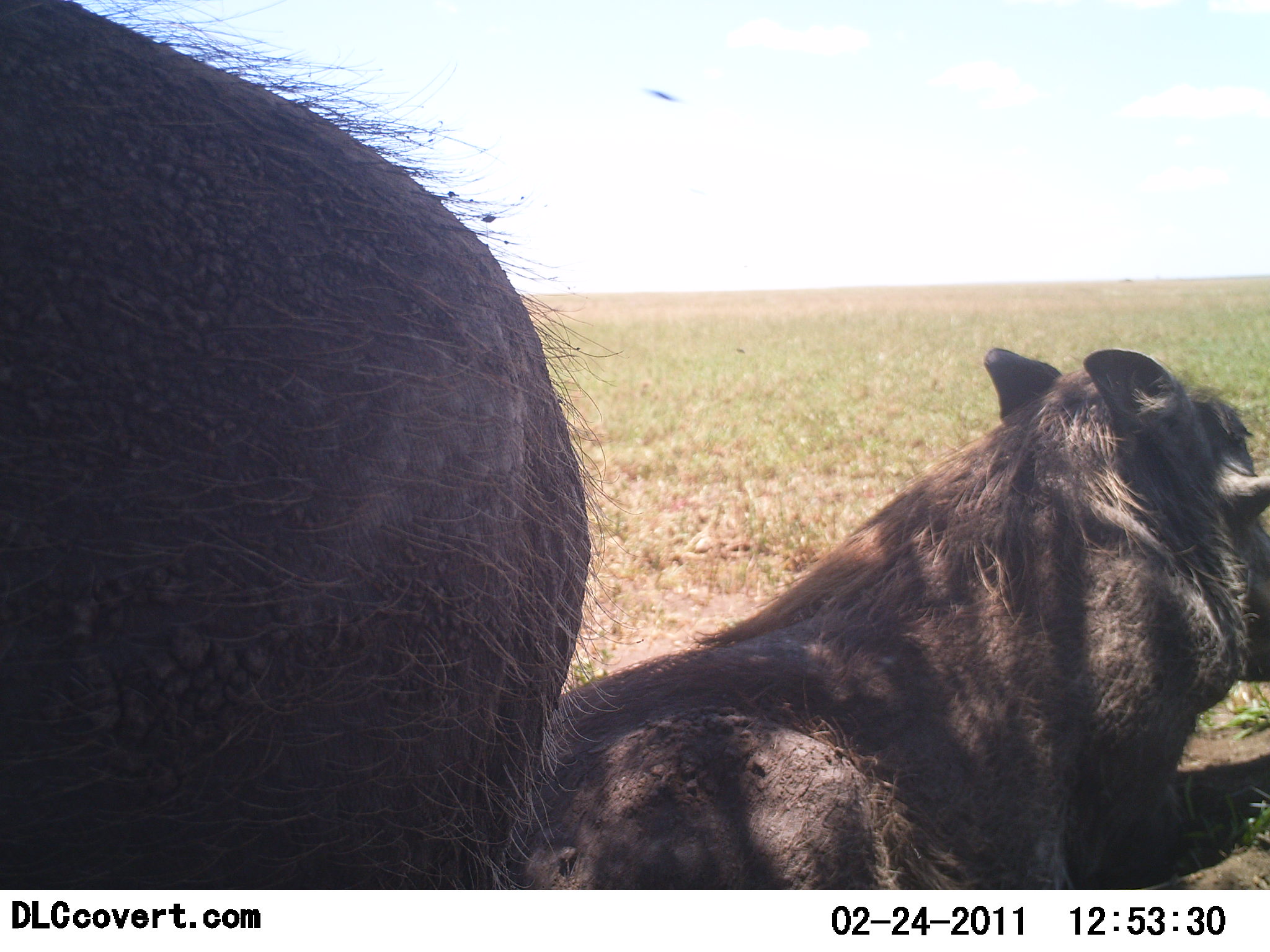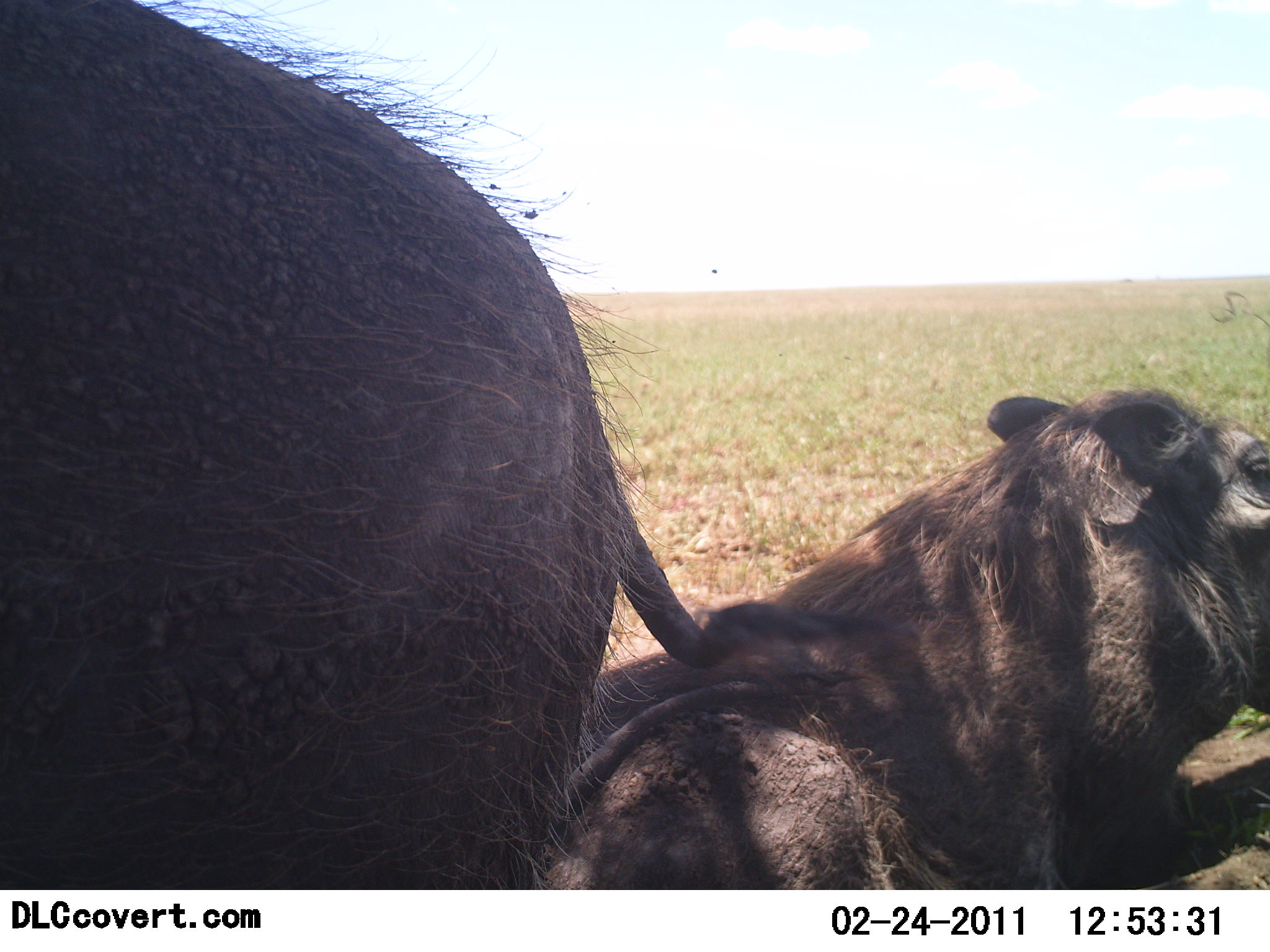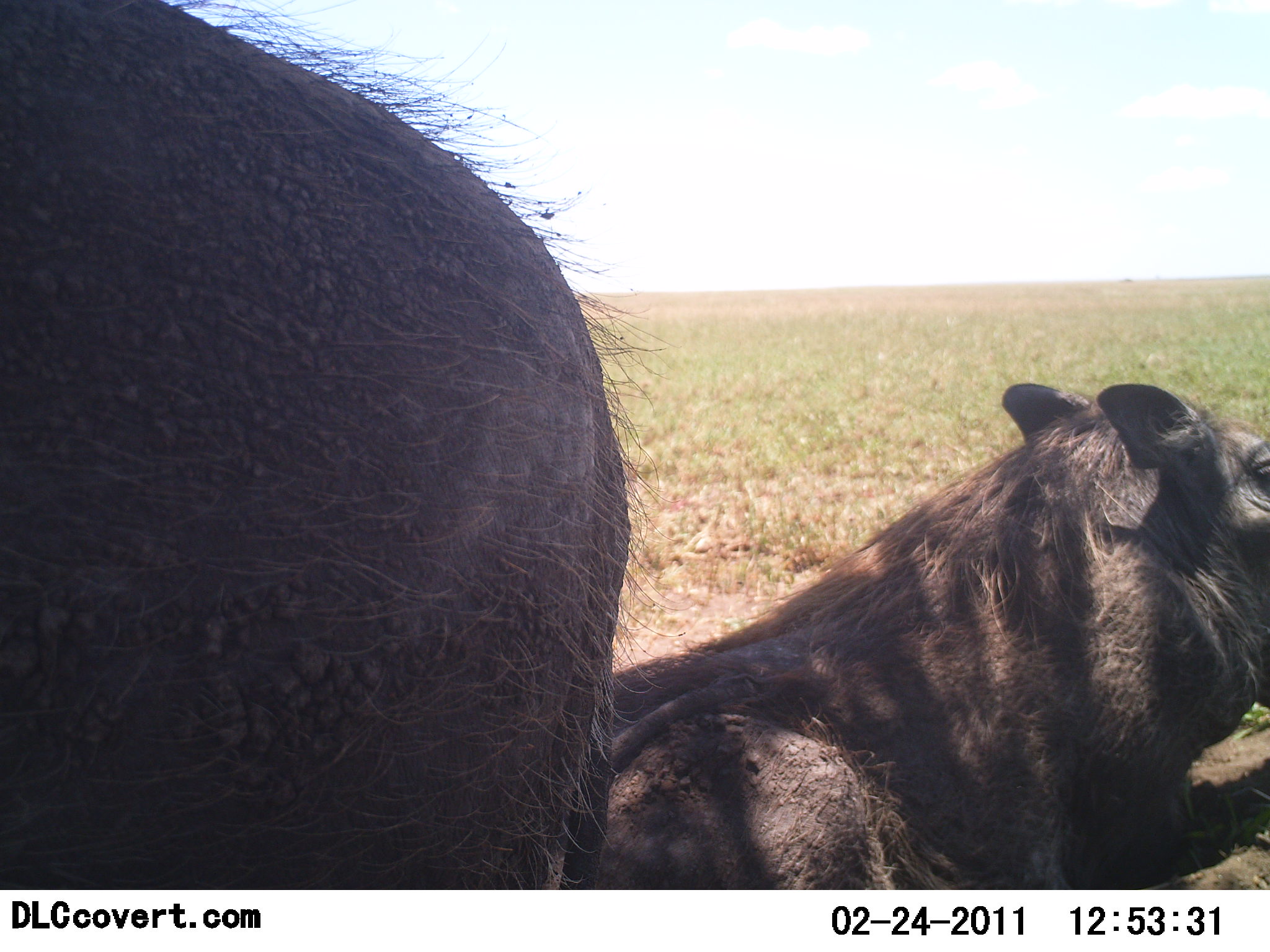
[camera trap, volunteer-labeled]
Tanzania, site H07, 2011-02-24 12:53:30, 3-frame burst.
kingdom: Animalia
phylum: Chordata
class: Mammalia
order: Artiodactyla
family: Suidae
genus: Phacochoerus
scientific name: Phacochoerus africanus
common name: warthog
Warthog (Phacochoerus africanus), count 2. Behavior (volunteer vote fractions): standing 60%, resting 100%, moving 0%, interacting 0%. Young present (vote fraction): 0%. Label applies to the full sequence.